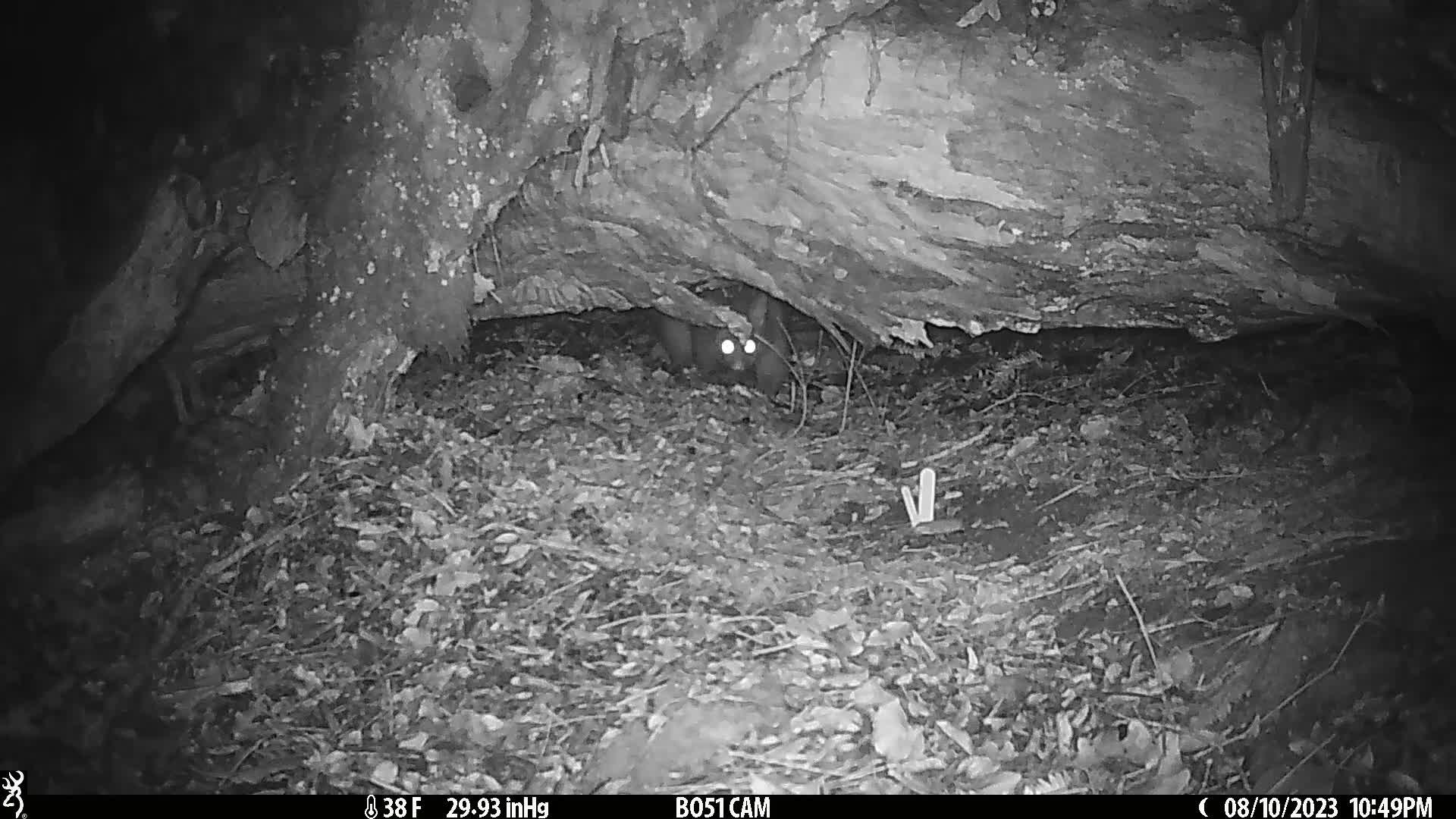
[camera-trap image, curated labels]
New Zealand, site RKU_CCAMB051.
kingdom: Animalia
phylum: Chordata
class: Mammalia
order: Diprotodontia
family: Phalangeridae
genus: Trichosurus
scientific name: Trichosurus vulpecula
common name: common brushtail possum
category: possum